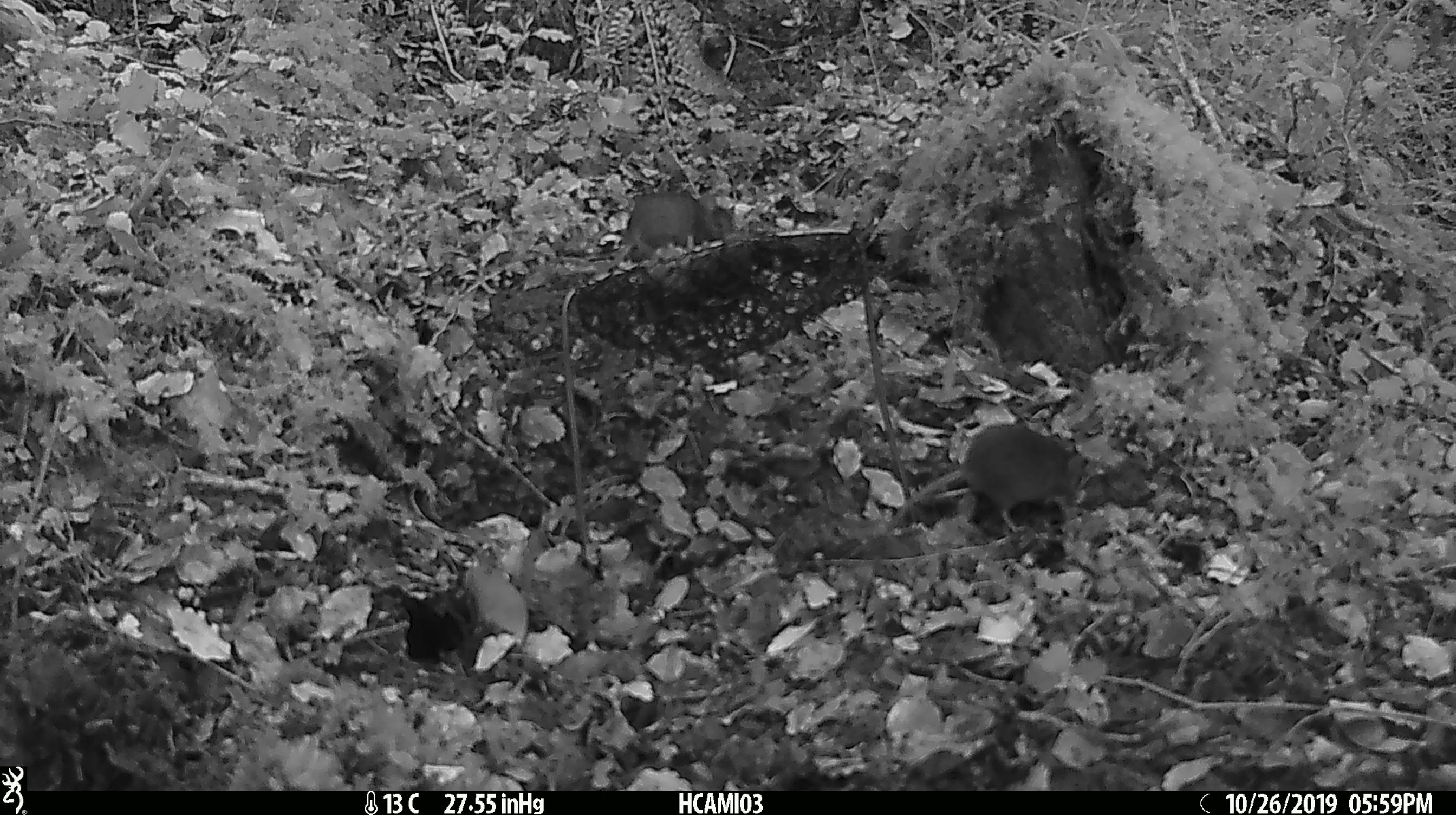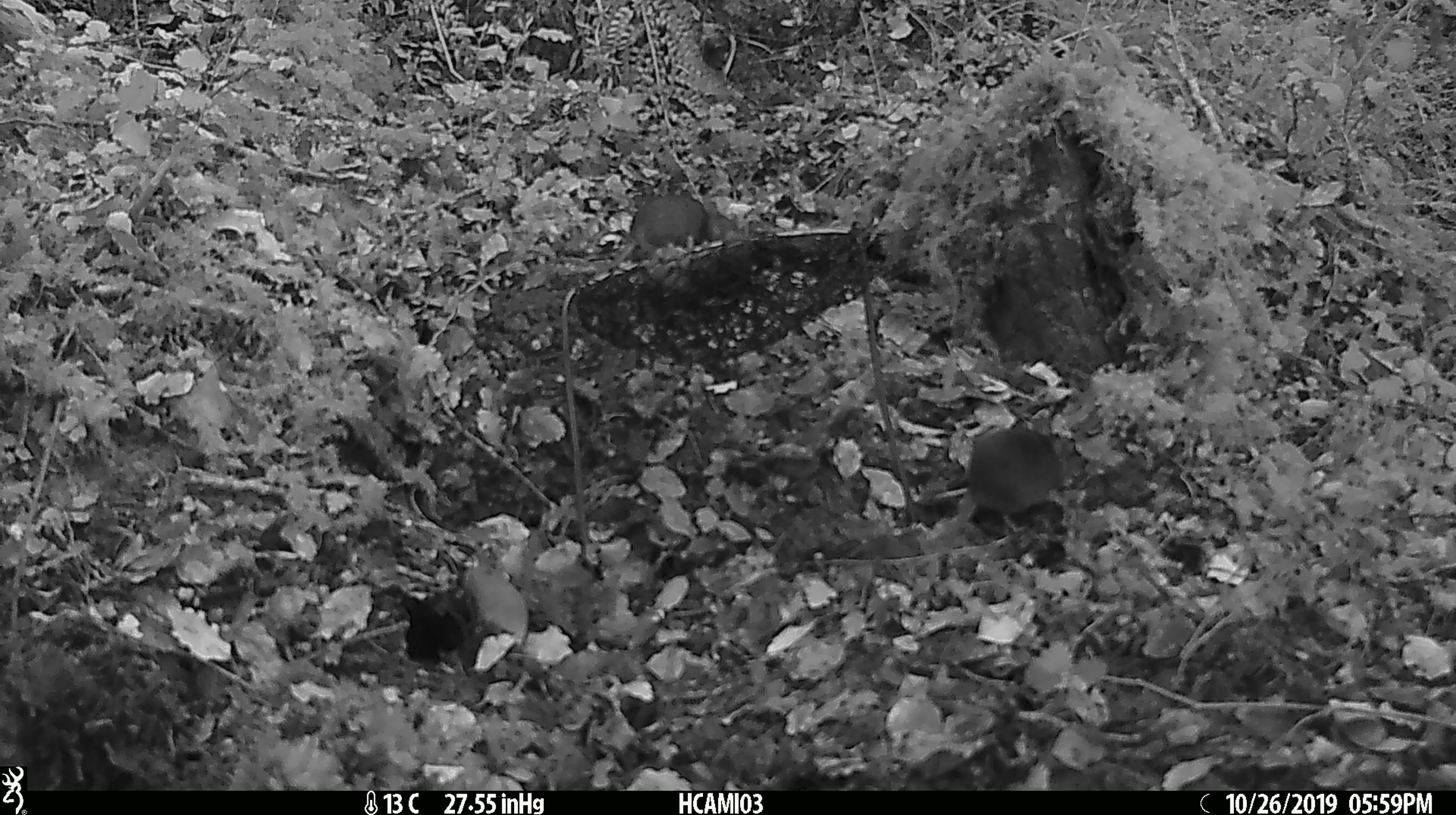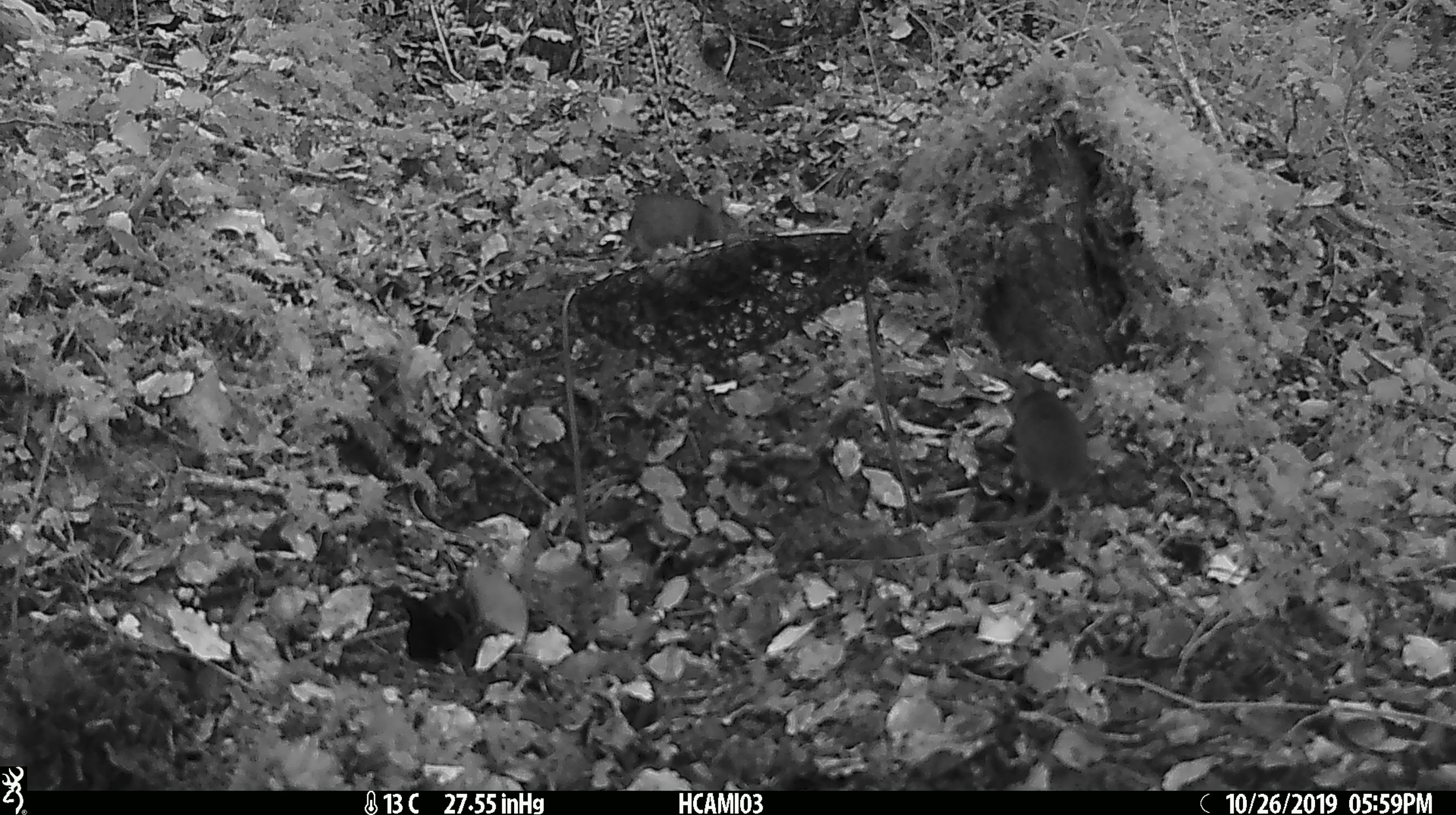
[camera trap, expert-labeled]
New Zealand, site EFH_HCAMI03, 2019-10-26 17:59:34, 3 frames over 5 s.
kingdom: Animalia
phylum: Chordata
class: Mammalia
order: Rodentia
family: Muridae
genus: Mus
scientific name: Mus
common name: mouse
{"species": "mouse (Mus)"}